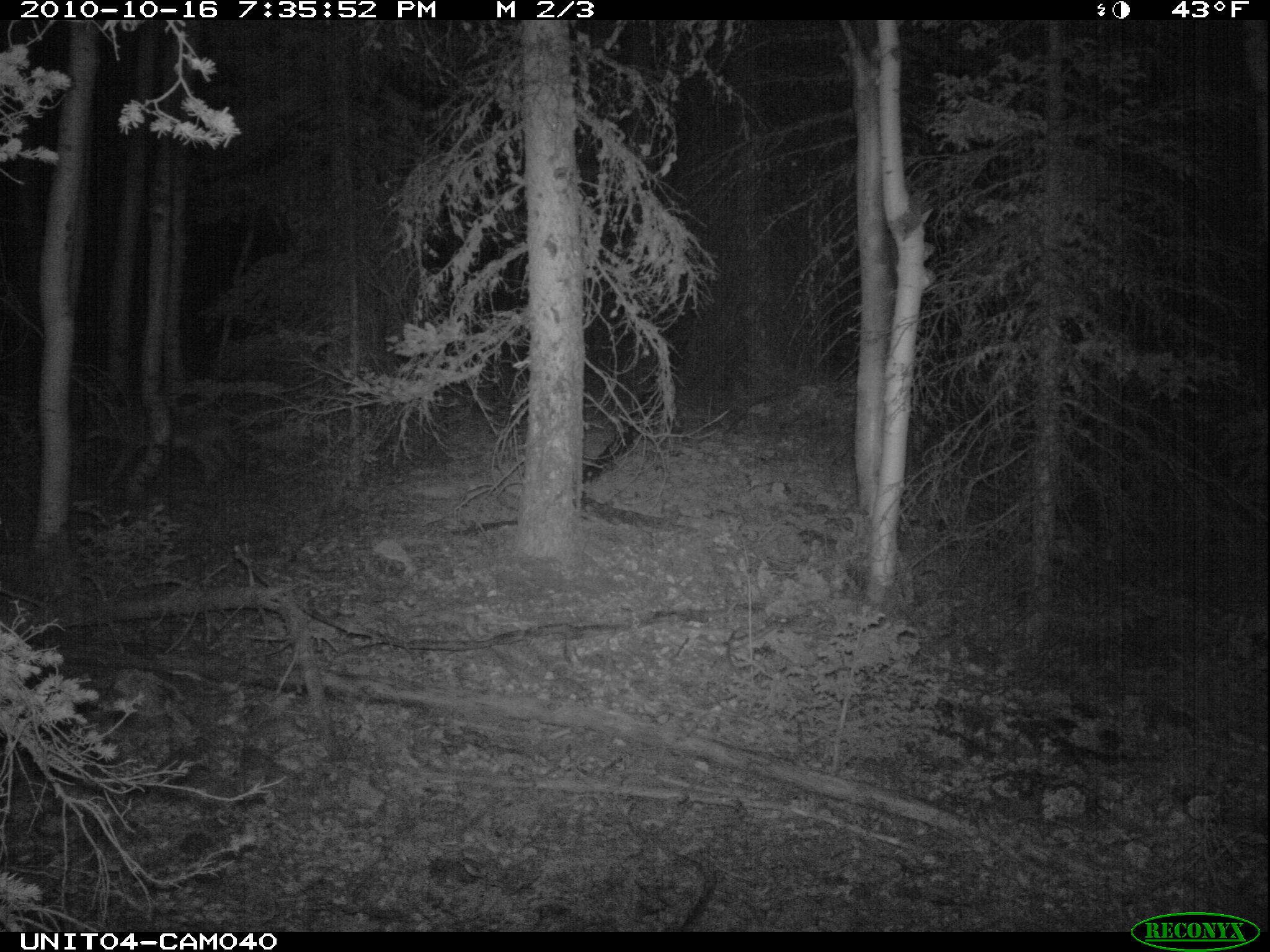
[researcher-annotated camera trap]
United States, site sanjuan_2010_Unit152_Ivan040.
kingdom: Animalia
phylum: Chordata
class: Mammalia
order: Carnivora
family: Canidae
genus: Canis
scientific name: Canis latrans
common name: coyote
Canis latrans (coyote).